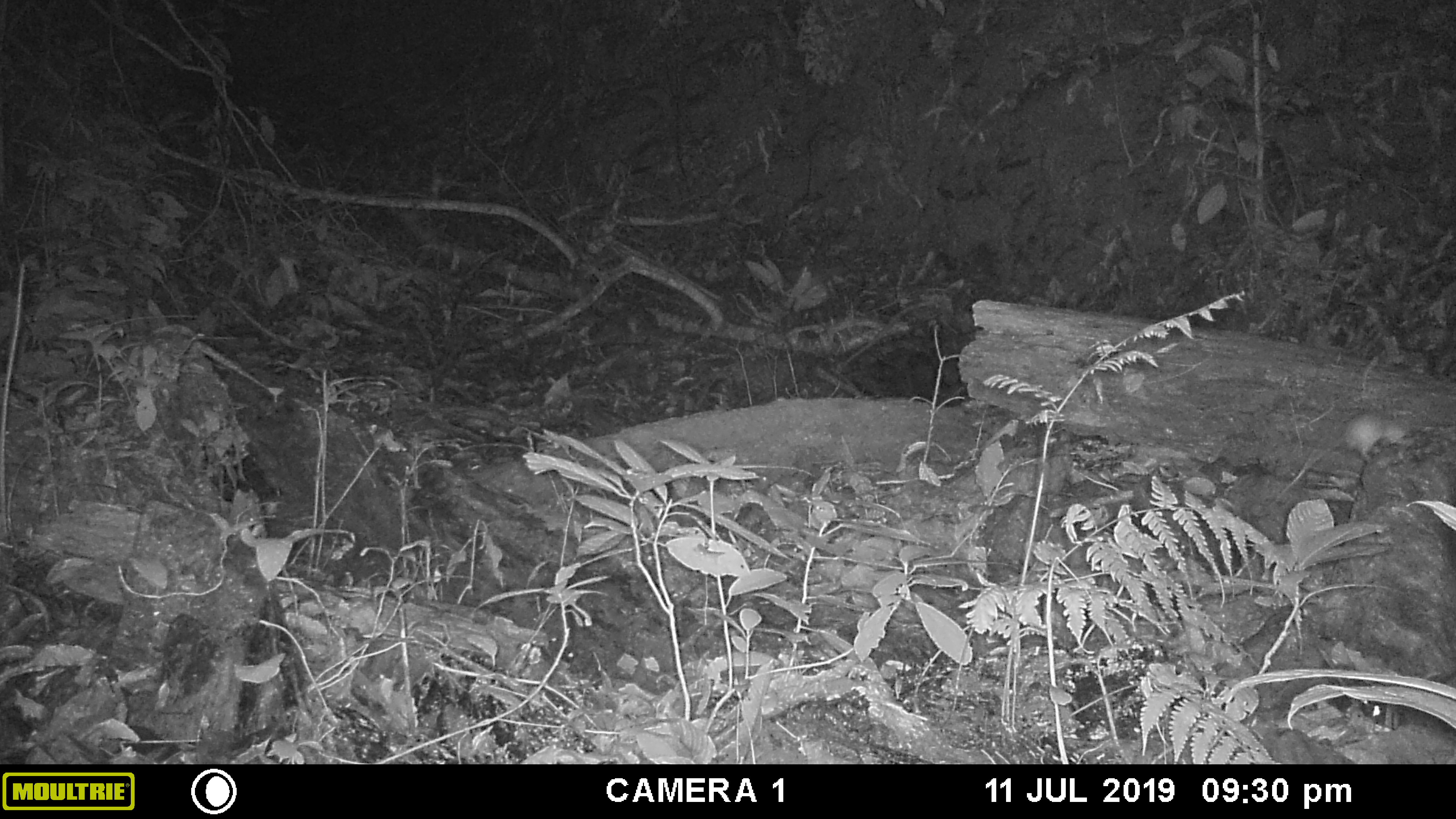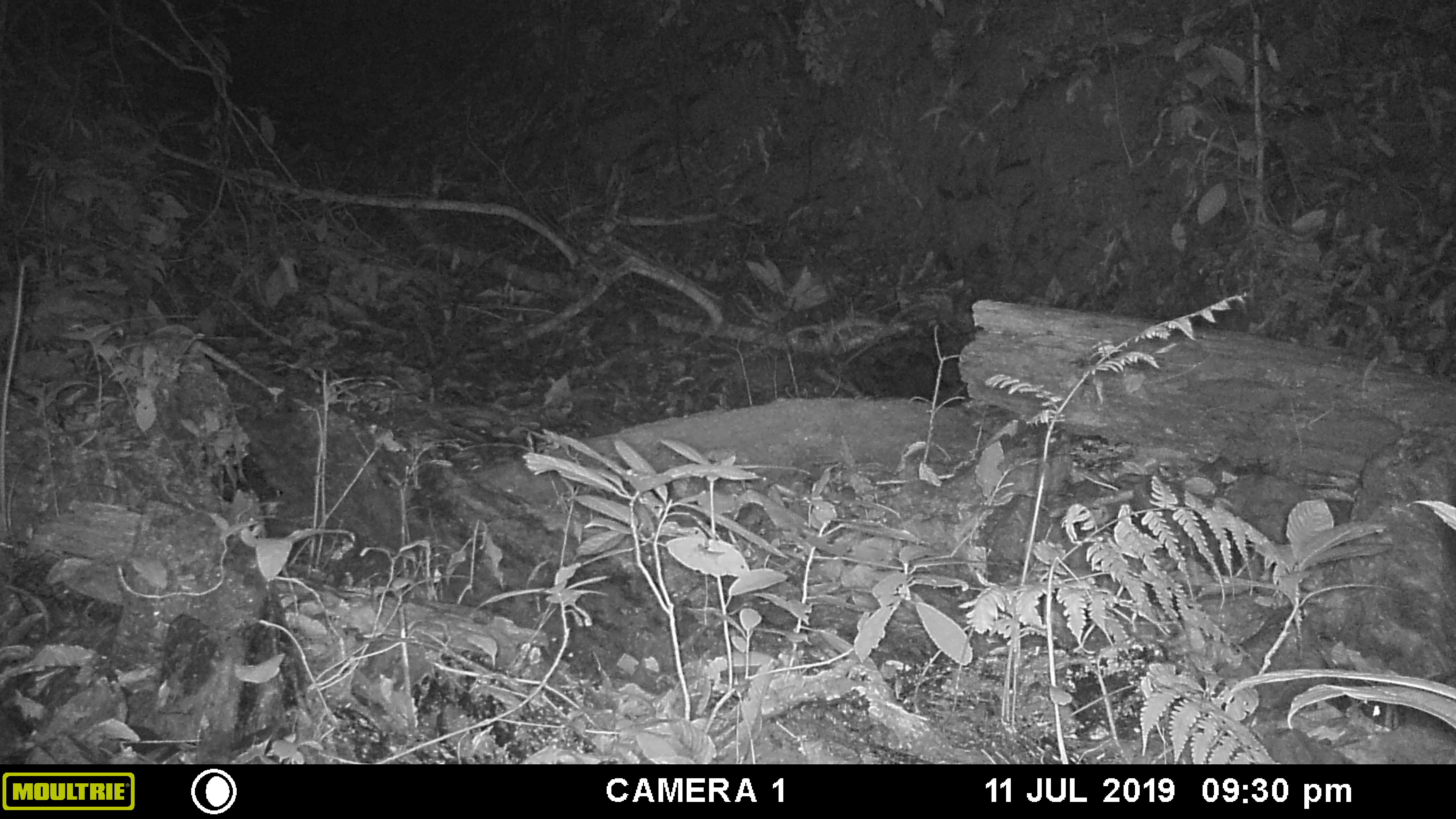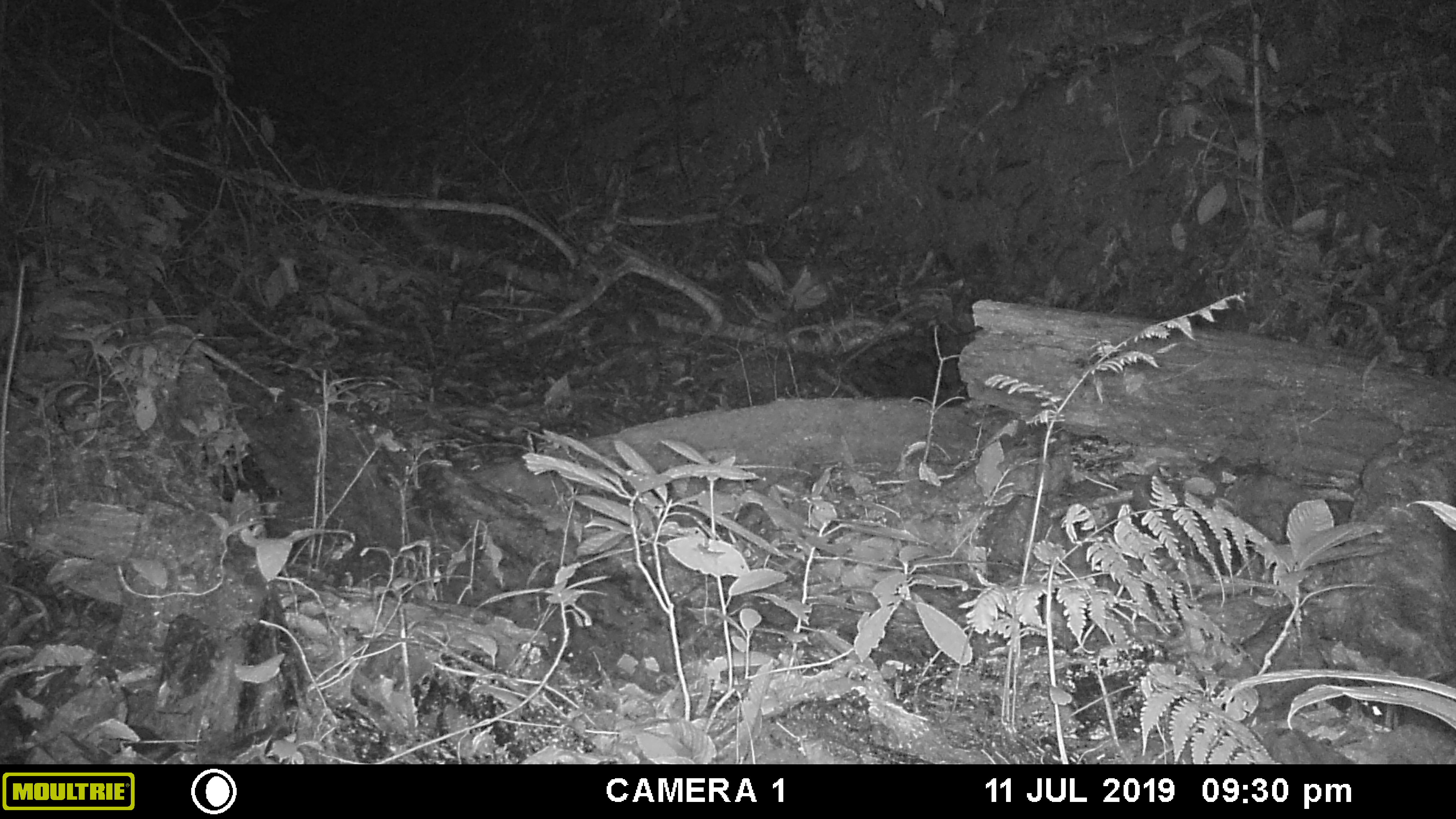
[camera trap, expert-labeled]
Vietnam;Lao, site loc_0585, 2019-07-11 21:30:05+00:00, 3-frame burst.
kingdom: Animalia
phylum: Chordata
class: Mammalia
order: Rodentia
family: Muridae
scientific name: Muridae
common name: old-world mice and rats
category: unidentified murid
Unidentified murid (old-world mice and rats) (Muridae). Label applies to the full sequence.